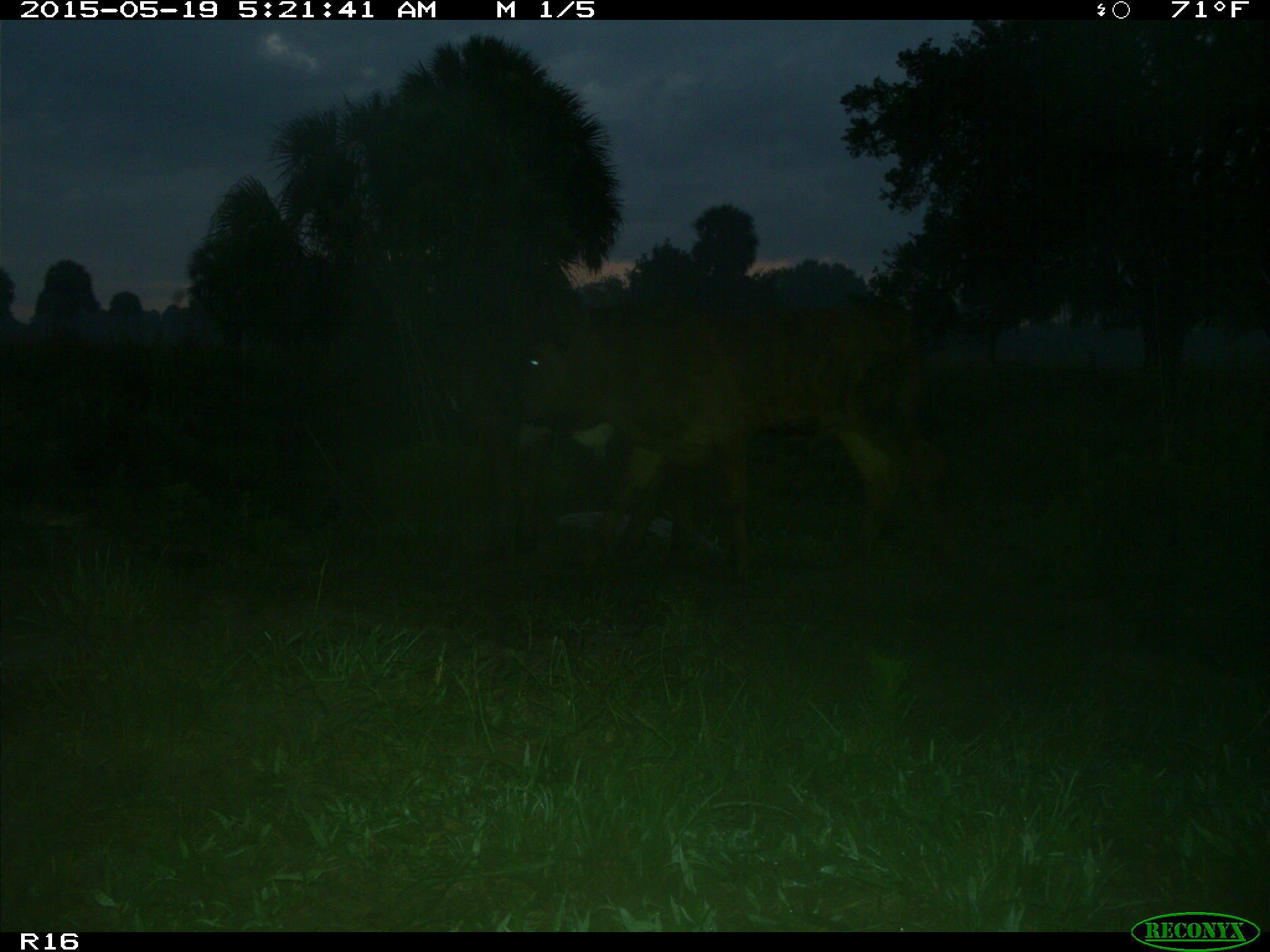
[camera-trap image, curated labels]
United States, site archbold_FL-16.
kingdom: Animalia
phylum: Chordata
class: Mammalia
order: Artiodactyla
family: Bovidae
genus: Bos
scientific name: Bos taurus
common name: domestic cow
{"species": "Bos taurus (domestic cow)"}